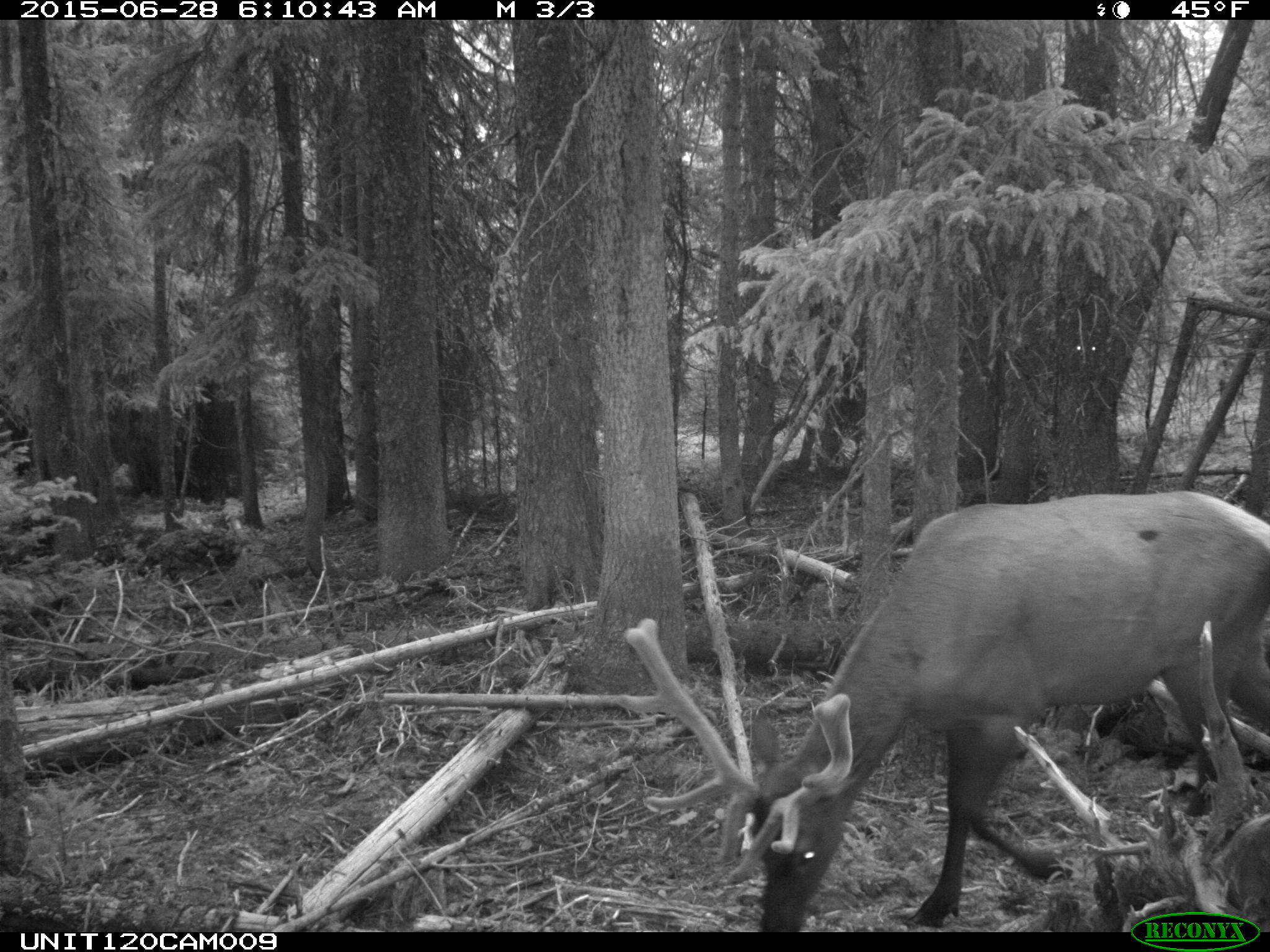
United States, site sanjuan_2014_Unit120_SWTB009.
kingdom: Animalia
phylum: Chordata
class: Mammalia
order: Artiodactyla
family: Cervidae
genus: Cervus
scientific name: Cervus elaphus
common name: red deer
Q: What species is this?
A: Cervus elaphus (red deer).